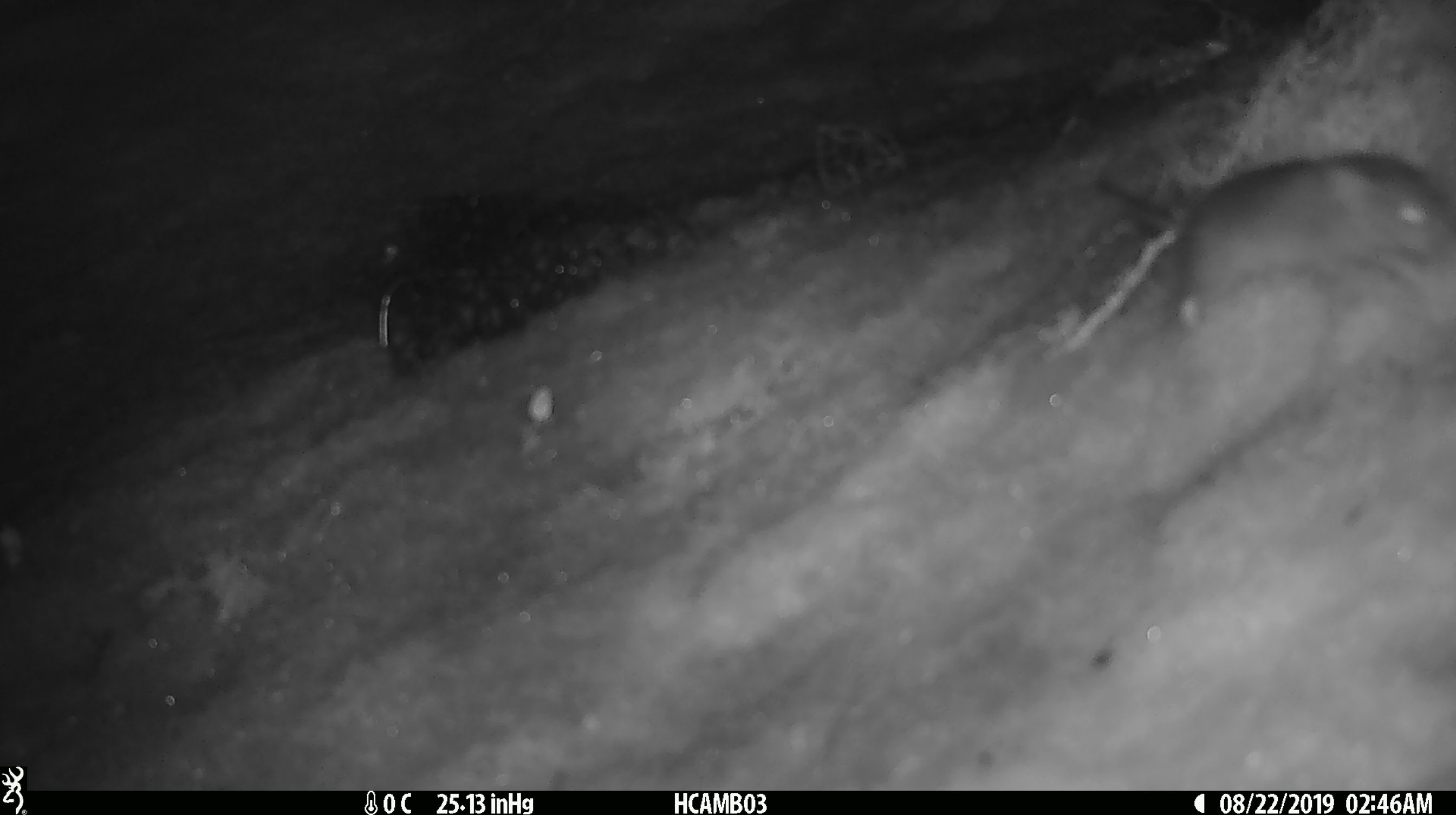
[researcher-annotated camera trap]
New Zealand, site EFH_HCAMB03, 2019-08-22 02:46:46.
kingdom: Animalia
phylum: Chordata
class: Mammalia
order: Rodentia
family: Muridae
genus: Mus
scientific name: Mus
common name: mouse